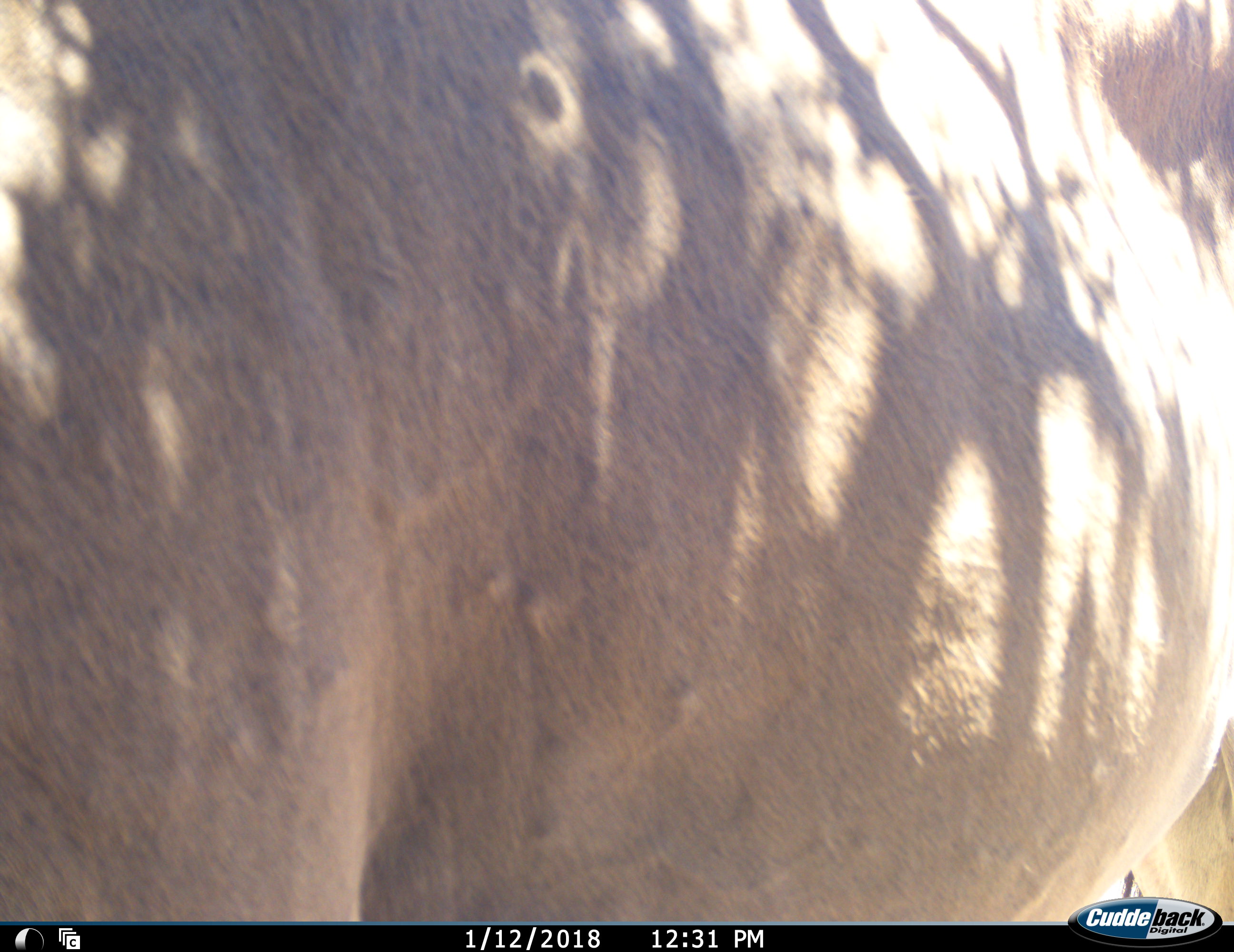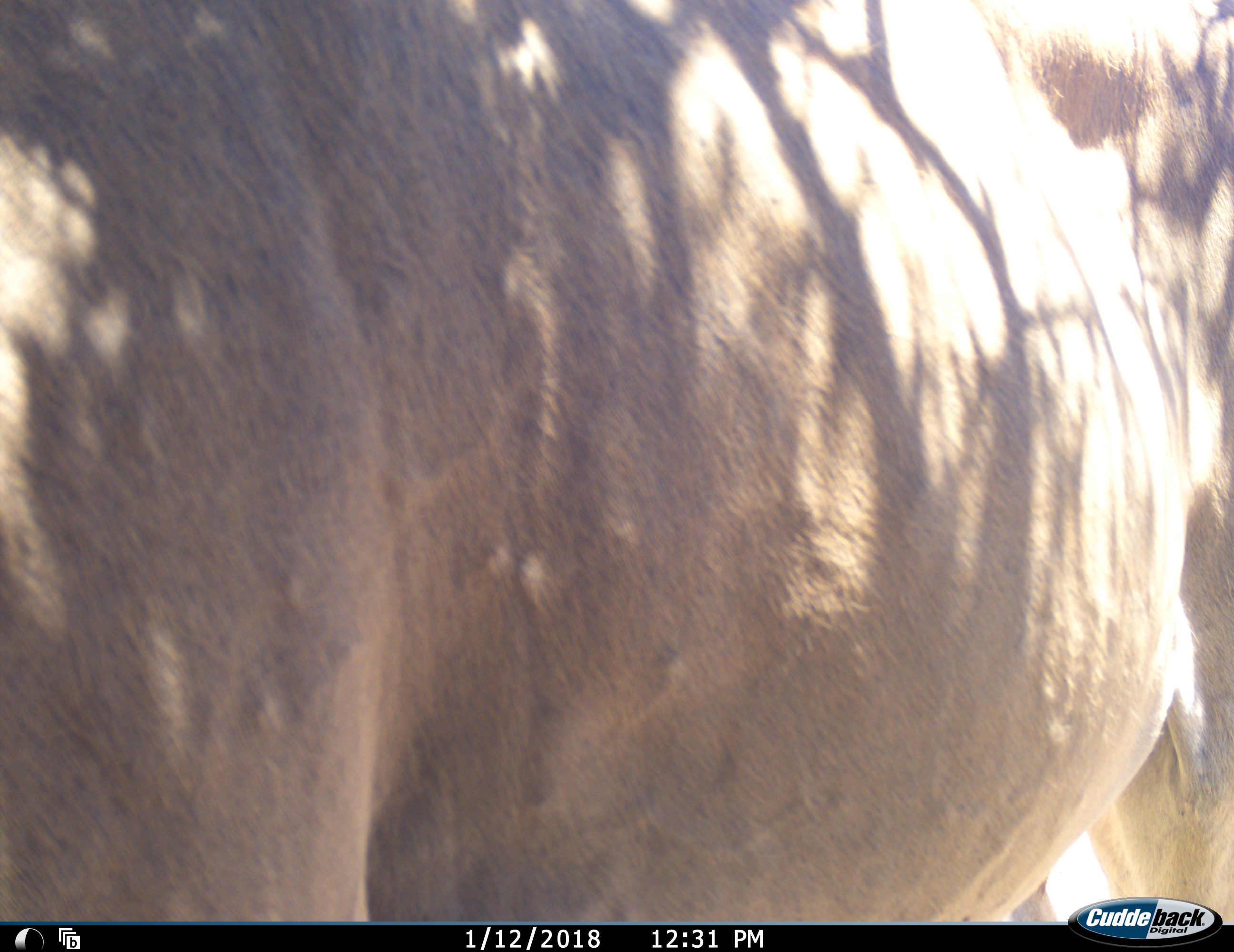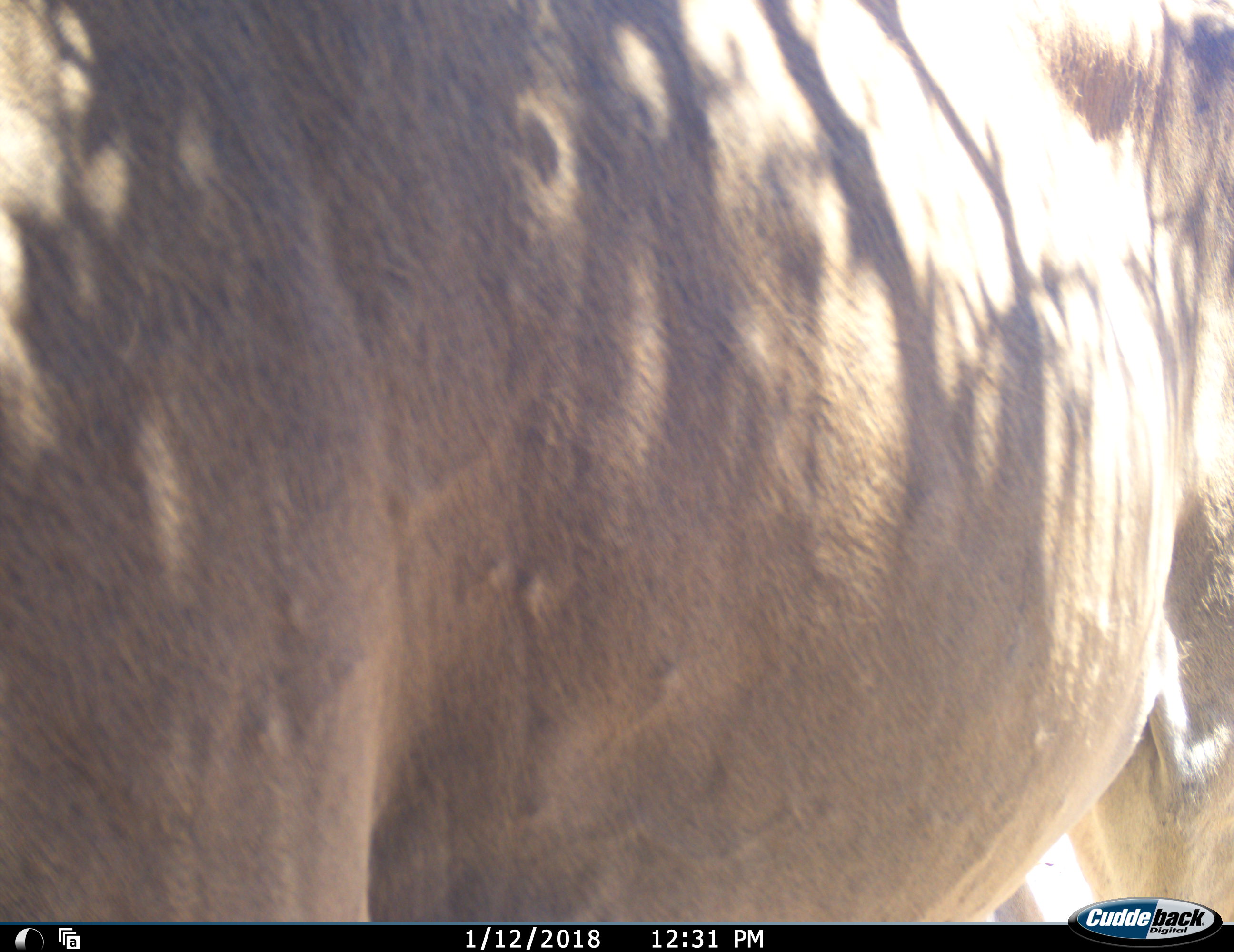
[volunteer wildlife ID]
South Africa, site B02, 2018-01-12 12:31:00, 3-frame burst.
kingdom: Animalia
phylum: Chordata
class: Mammalia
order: Artiodactyla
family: Bovidae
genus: Tragelaphus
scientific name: Tragelaphus oryx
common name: eland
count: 1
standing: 100%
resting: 0%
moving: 33%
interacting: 0%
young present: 0%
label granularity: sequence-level